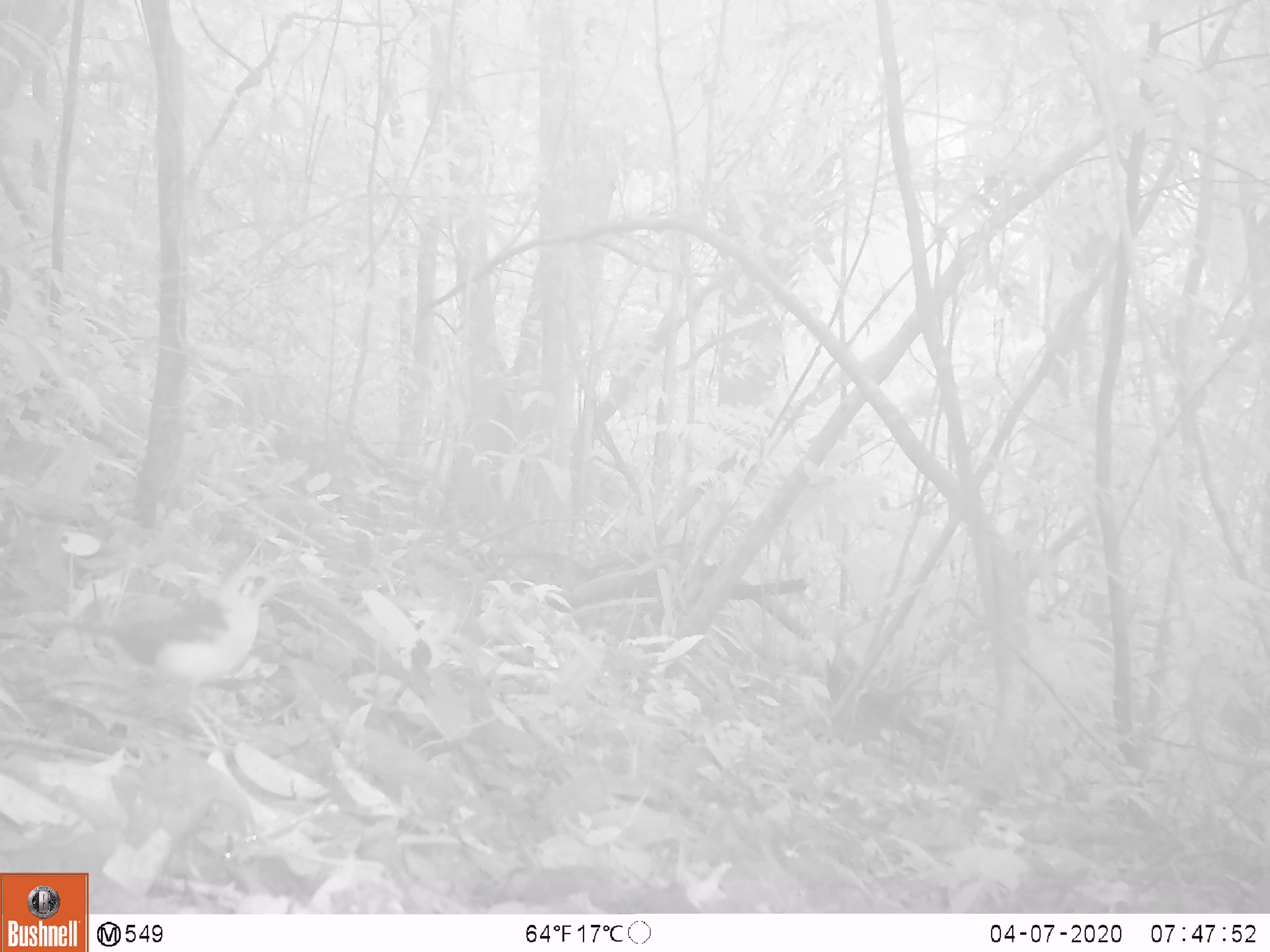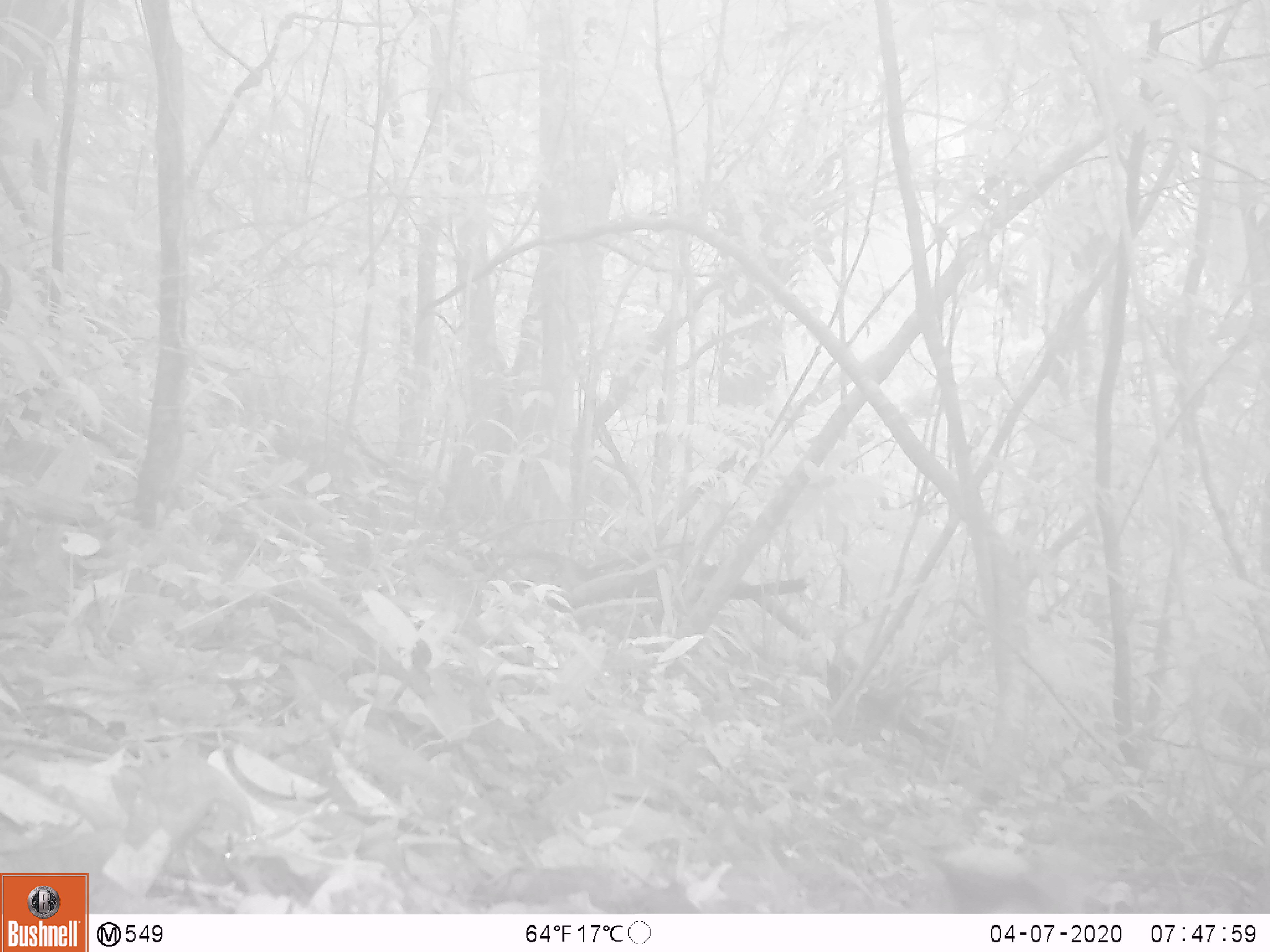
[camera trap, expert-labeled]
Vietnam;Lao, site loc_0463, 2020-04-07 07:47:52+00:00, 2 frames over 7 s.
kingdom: Animalia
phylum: Chordata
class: Aves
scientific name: Aves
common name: bird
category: unidentified bird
Unidentified bird (bird) (Aves). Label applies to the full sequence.